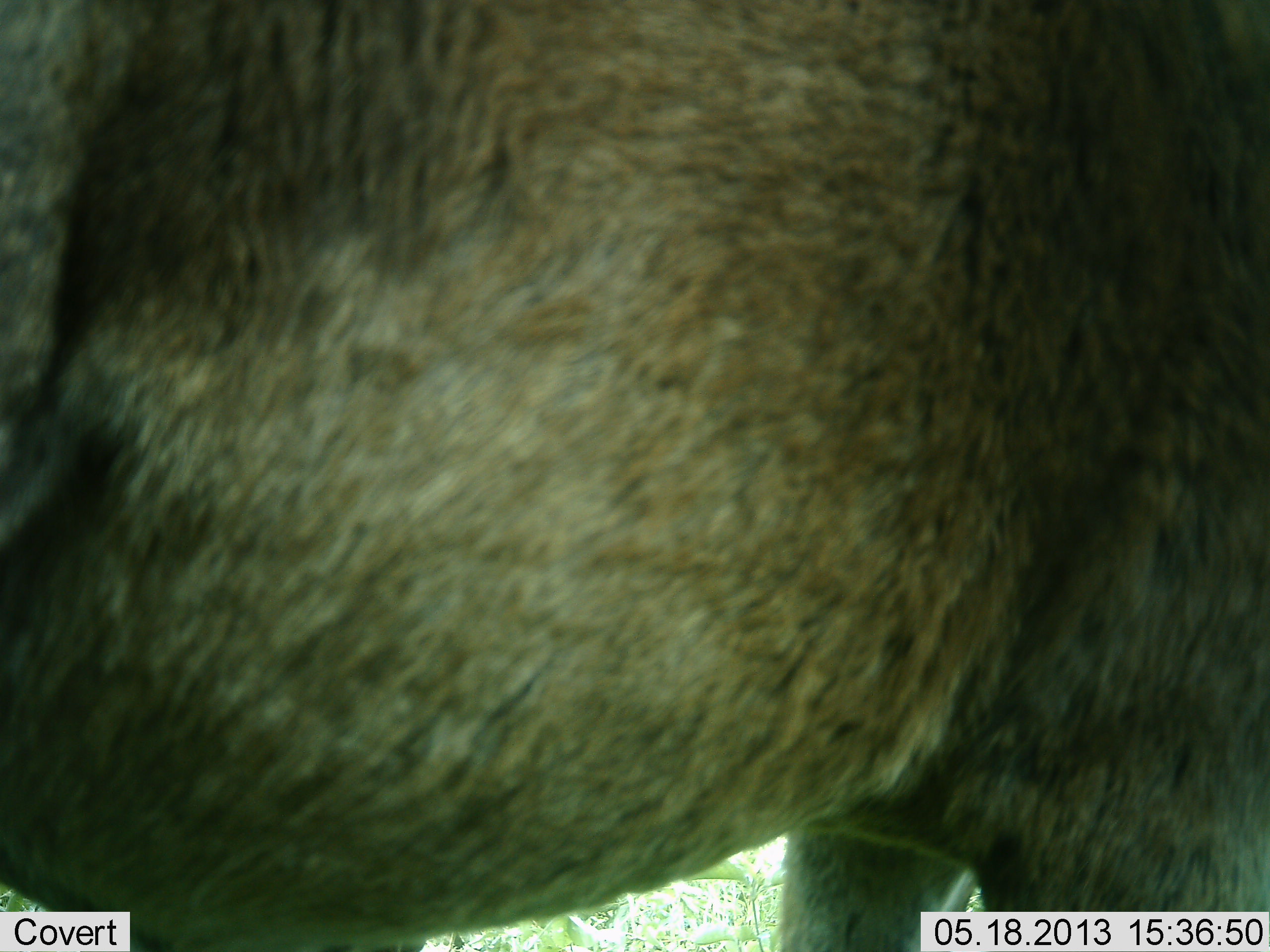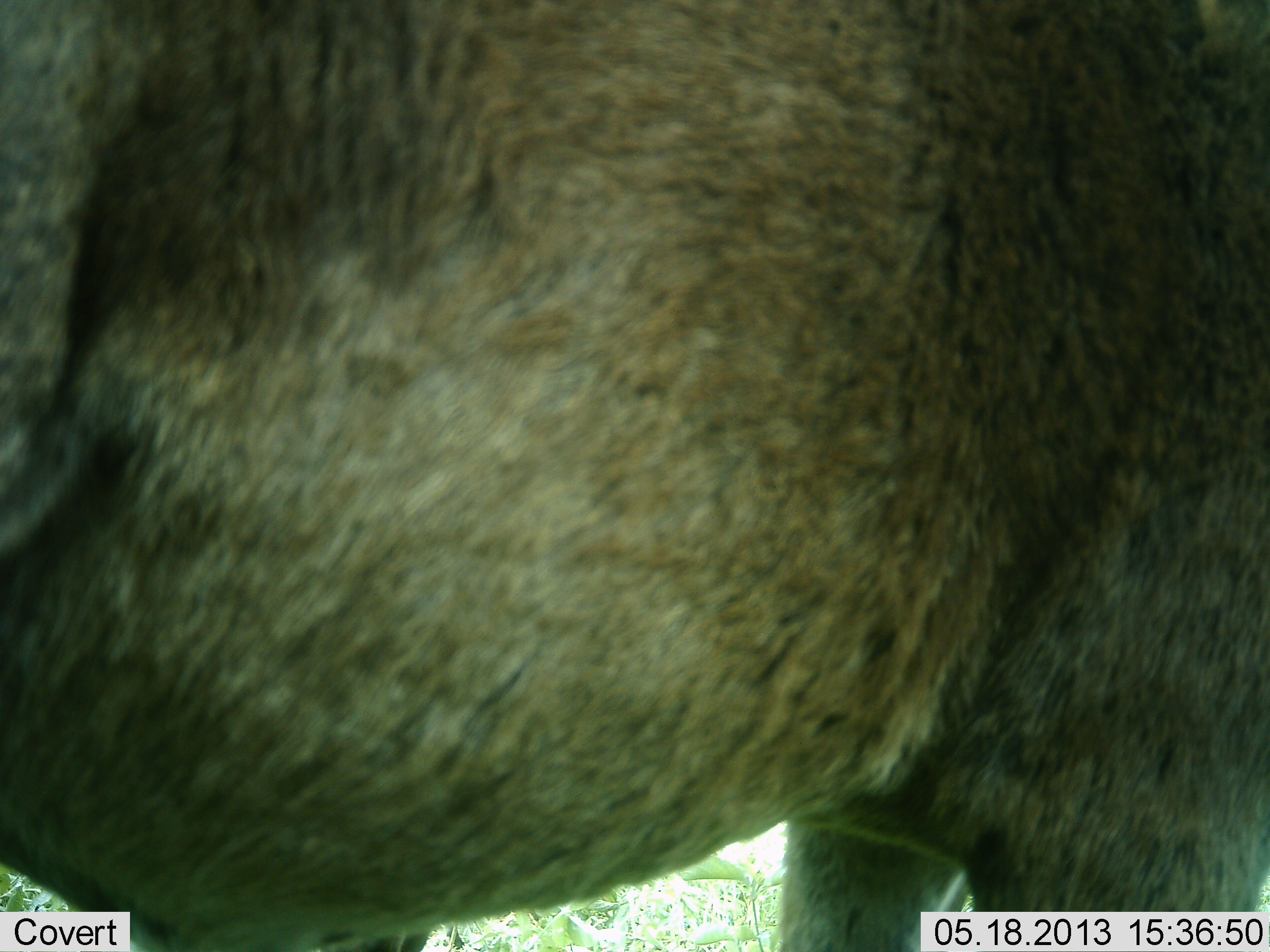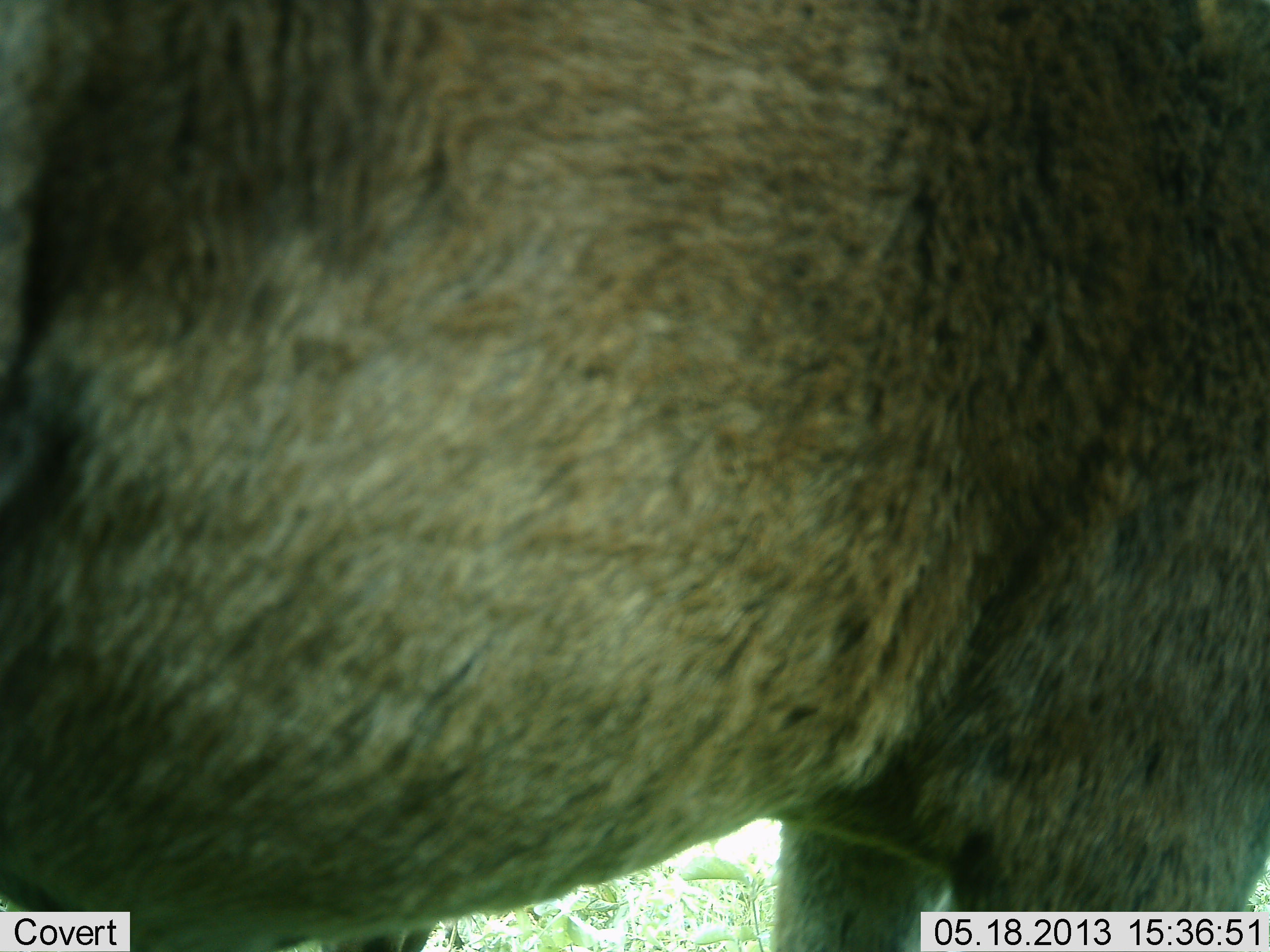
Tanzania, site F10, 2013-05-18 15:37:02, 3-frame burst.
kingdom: Animalia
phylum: Chordata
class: Mammalia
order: Artiodactyla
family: Bovidae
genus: Connochaetes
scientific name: Connochaetes taurinus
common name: blue wildebeest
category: wildebeest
Wildebeest (blue wildebeest) (Connochaetes taurinus), count 1. Behavior (volunteer vote fractions): standing 70%, resting 10%, moving 20%, interacting 0%. Young present (vote fraction): 0%. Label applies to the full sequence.